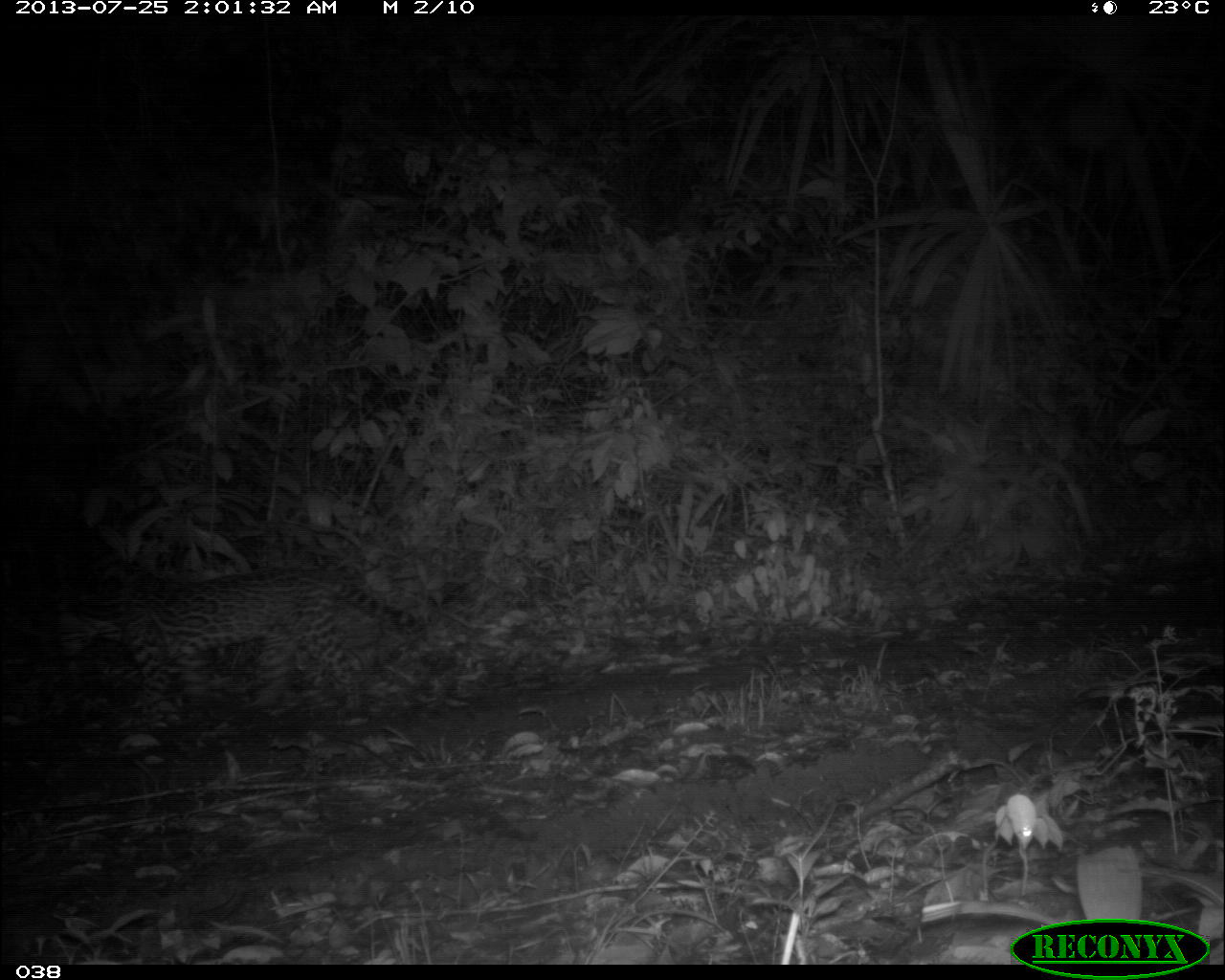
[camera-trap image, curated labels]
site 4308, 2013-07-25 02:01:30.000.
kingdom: Animalia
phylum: Chordata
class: Mammalia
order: Carnivora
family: Felidae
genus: Leopardus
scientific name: Leopardus pardalis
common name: ocelot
Leopardus pardalis (ocelot), count 1.